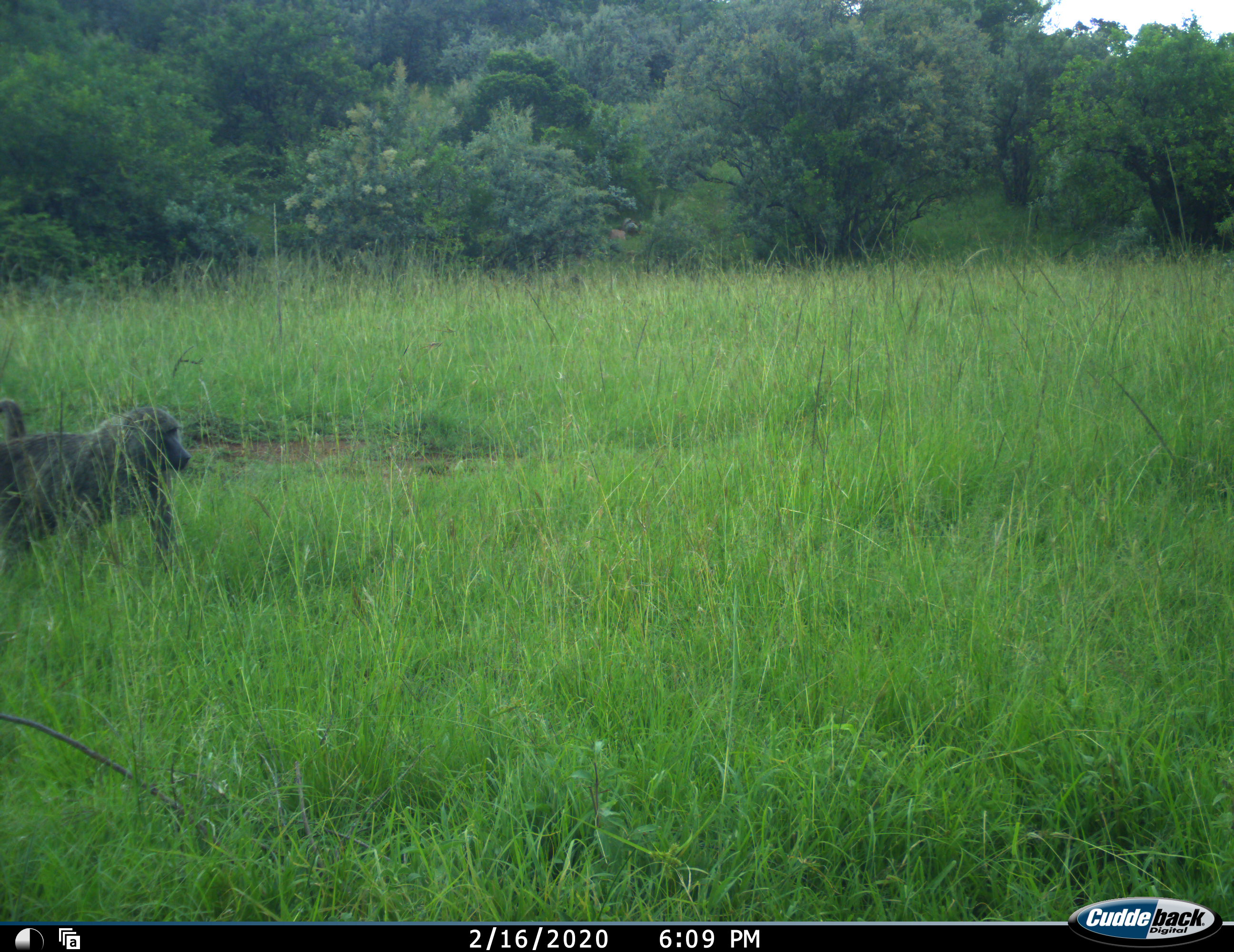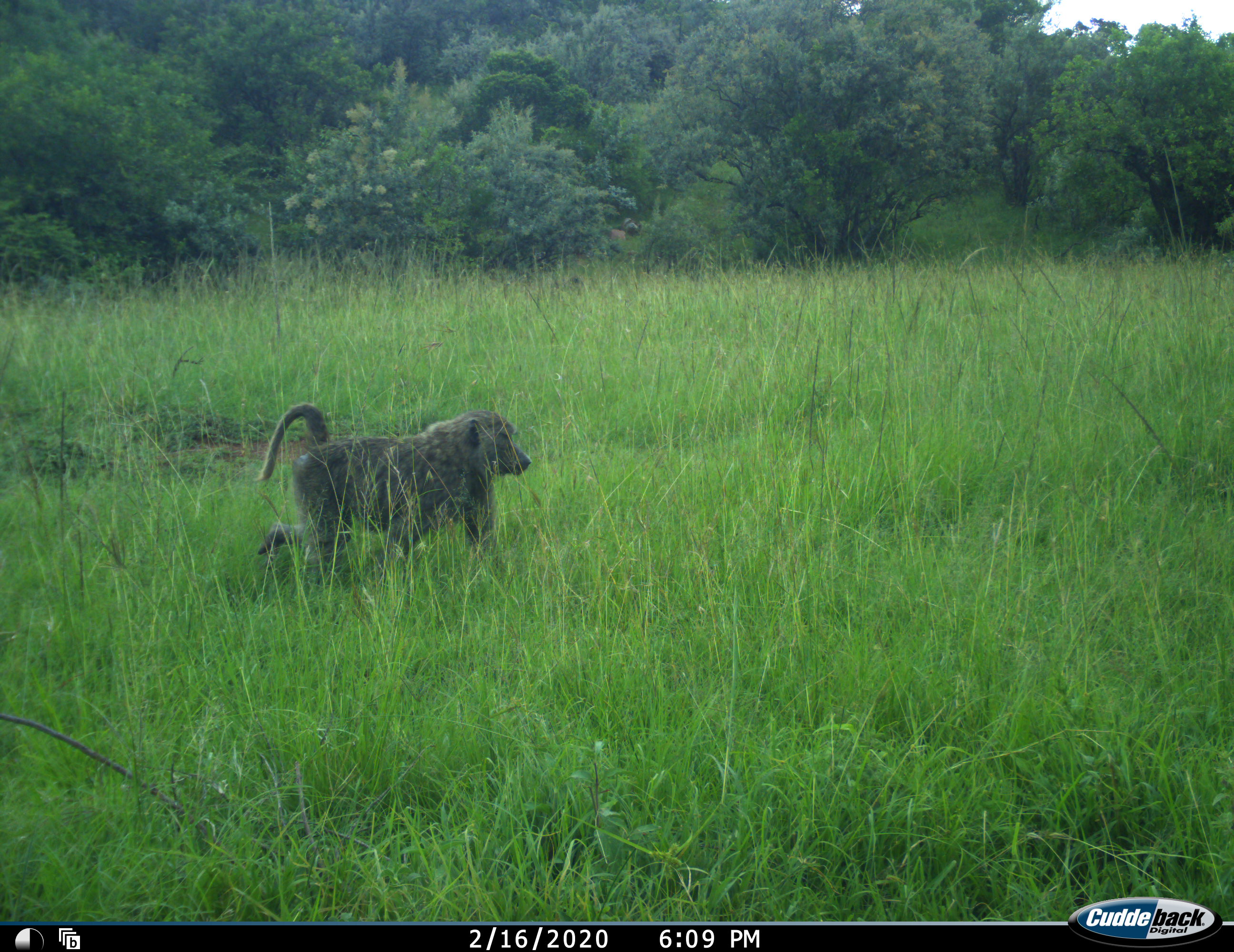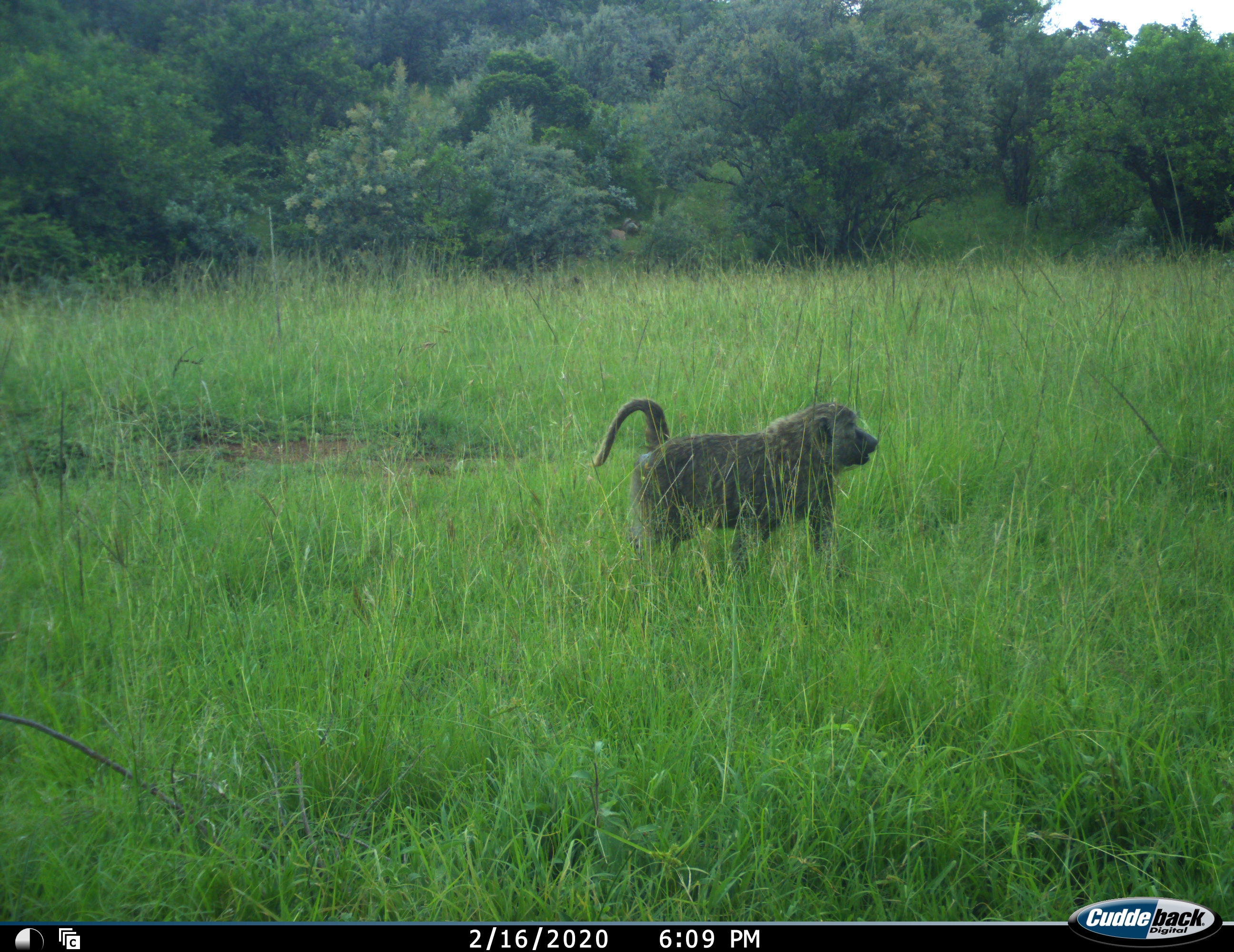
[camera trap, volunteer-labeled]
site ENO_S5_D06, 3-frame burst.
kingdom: Animalia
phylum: Chordata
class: Mammalia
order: Primates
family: Cercopithecidae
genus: Papio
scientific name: Papio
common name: baboon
Baboon (Papio), count 1. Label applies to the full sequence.